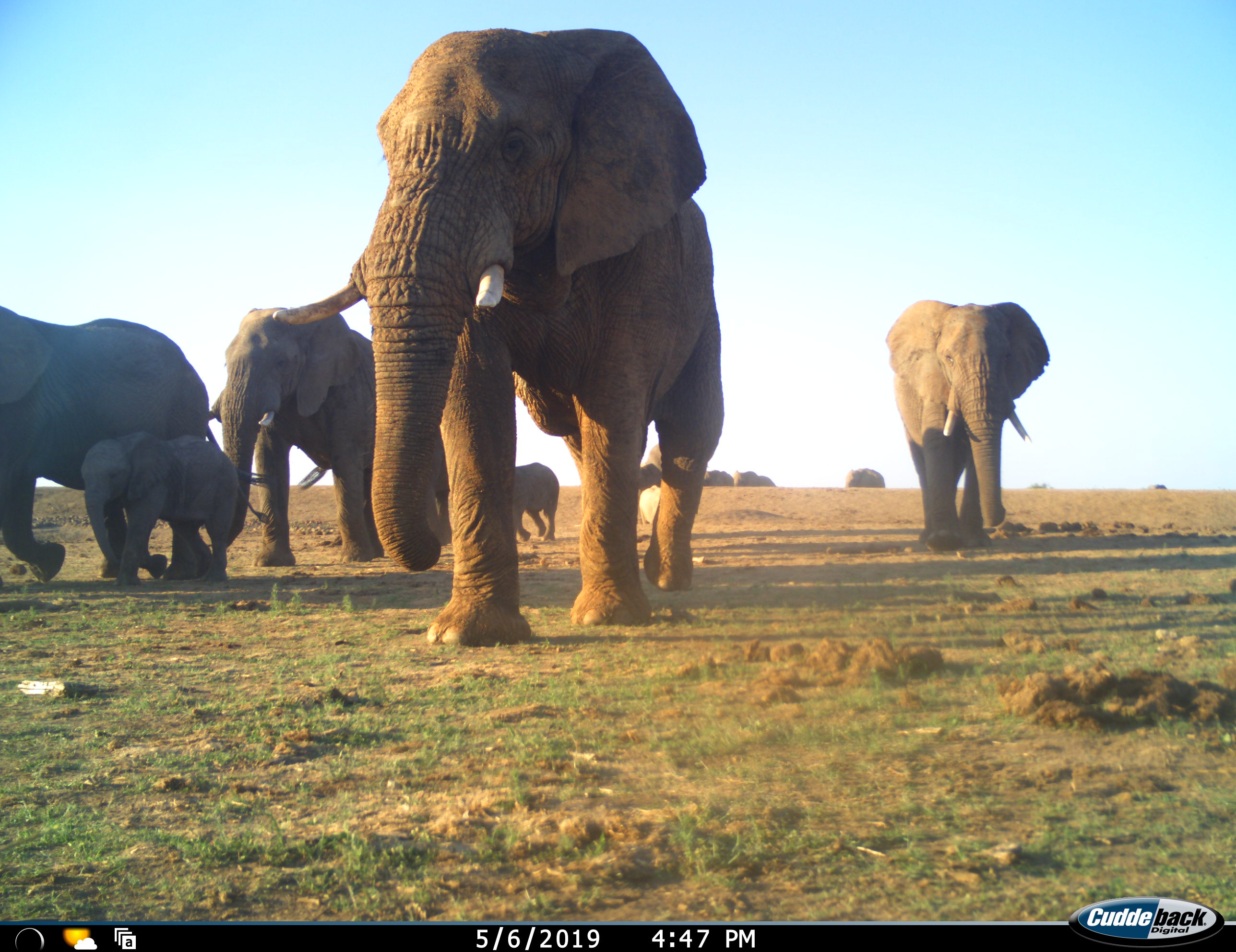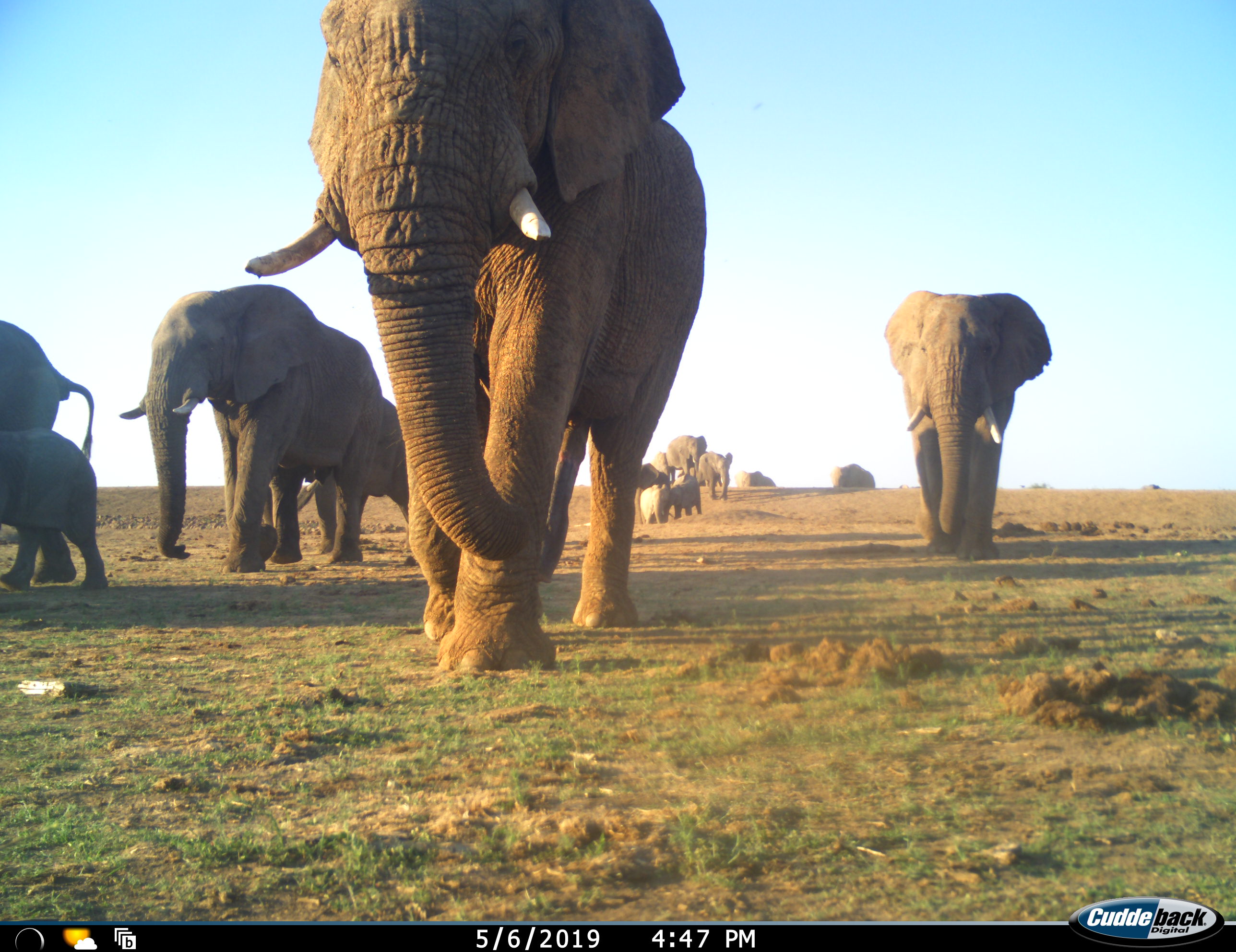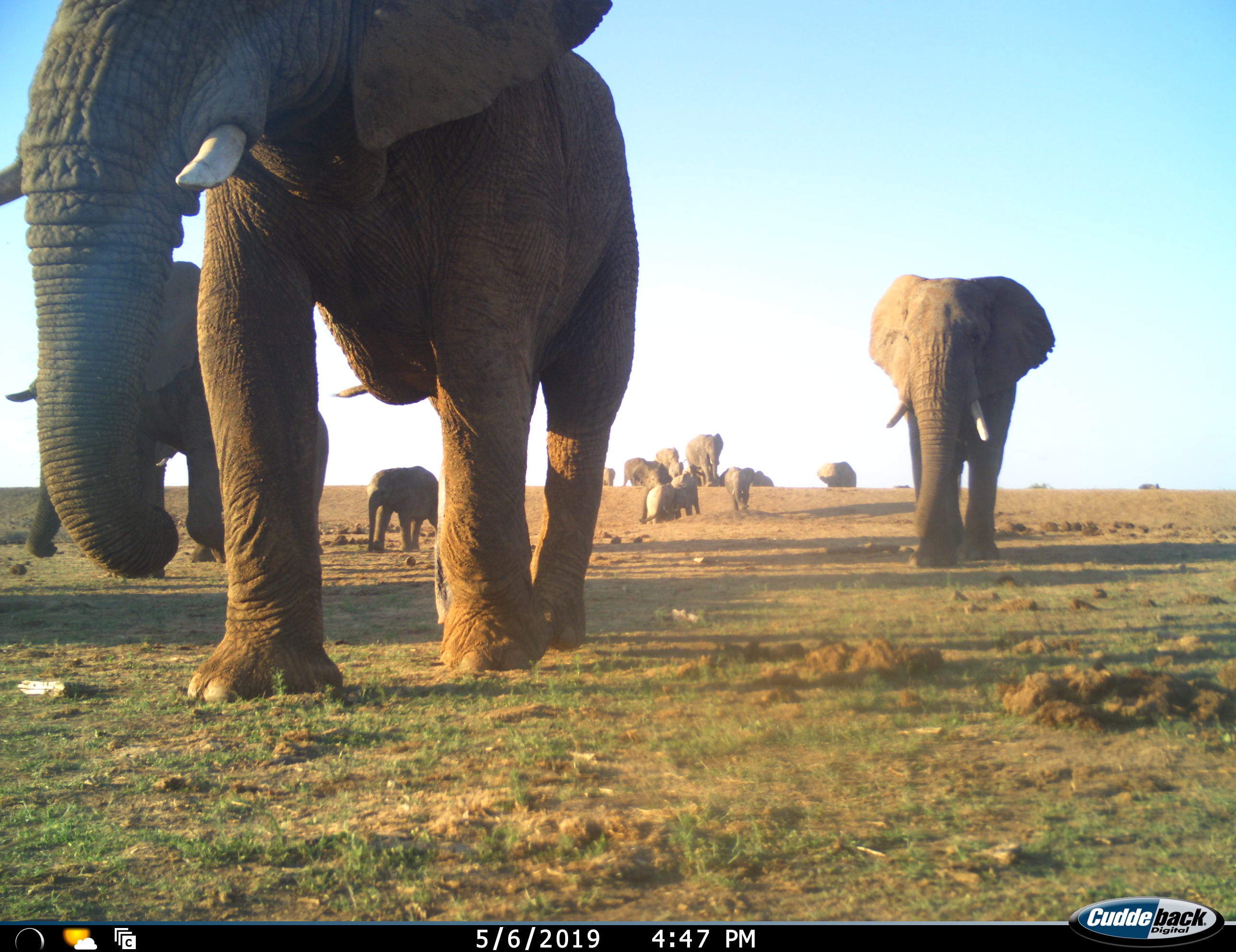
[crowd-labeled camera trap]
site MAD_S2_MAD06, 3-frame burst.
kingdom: Animalia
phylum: Chordata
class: Mammalia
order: Proboscidea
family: Elephantidae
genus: Loxodonta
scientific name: Loxodonta africana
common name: african bush elephant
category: elephant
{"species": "elephant (african bush elephant) (Loxodonta africana)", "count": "11-50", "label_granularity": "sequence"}